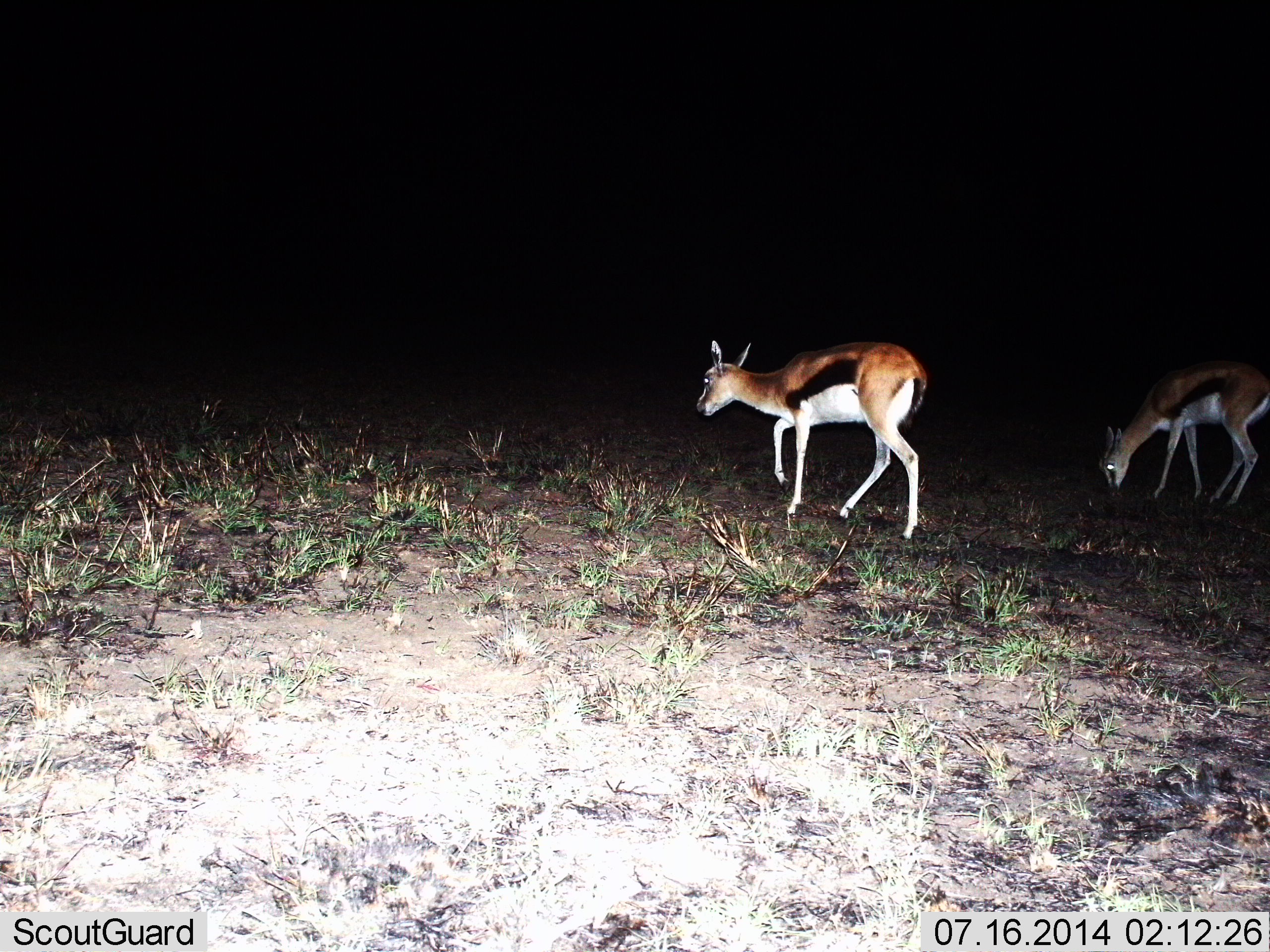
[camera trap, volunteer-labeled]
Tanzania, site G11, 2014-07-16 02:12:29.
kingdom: Animalia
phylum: Chordata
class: Mammalia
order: Artiodactyla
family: Bovidae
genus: Eudorcas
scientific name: Eudorcas thomsonii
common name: thomson's gazelle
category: gazellethomsons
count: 2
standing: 10%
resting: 0%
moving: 70%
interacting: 0%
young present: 0%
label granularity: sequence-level